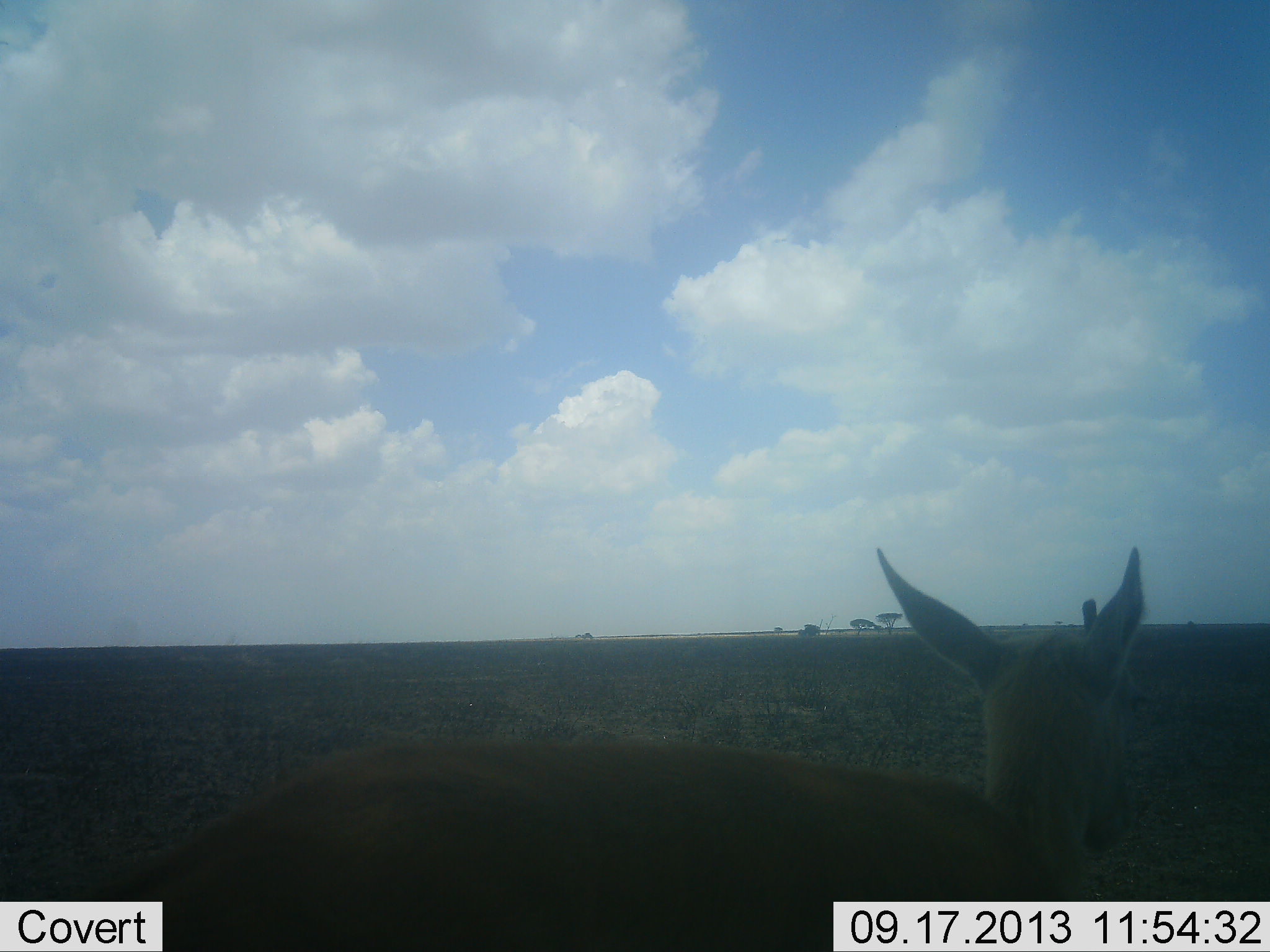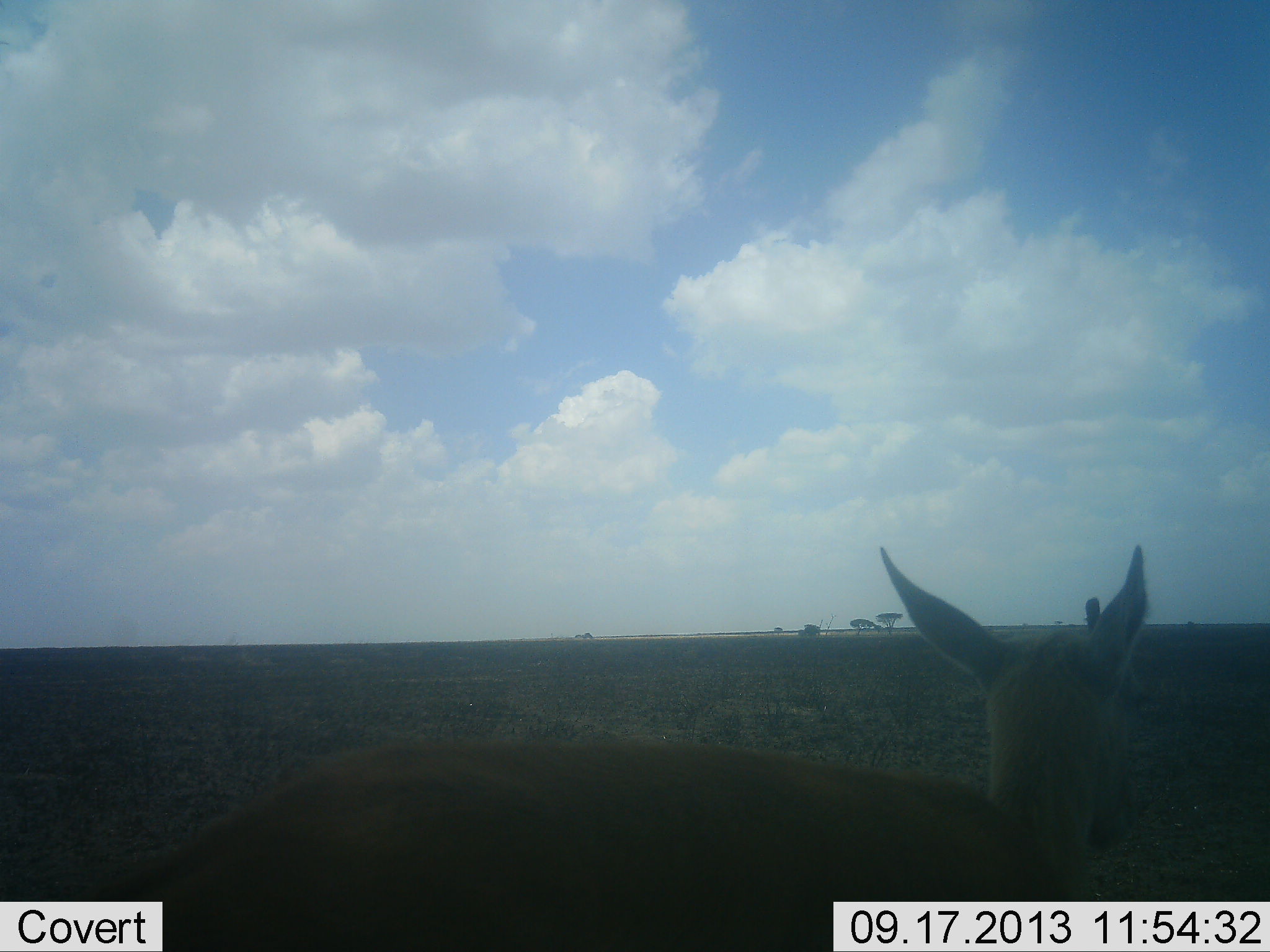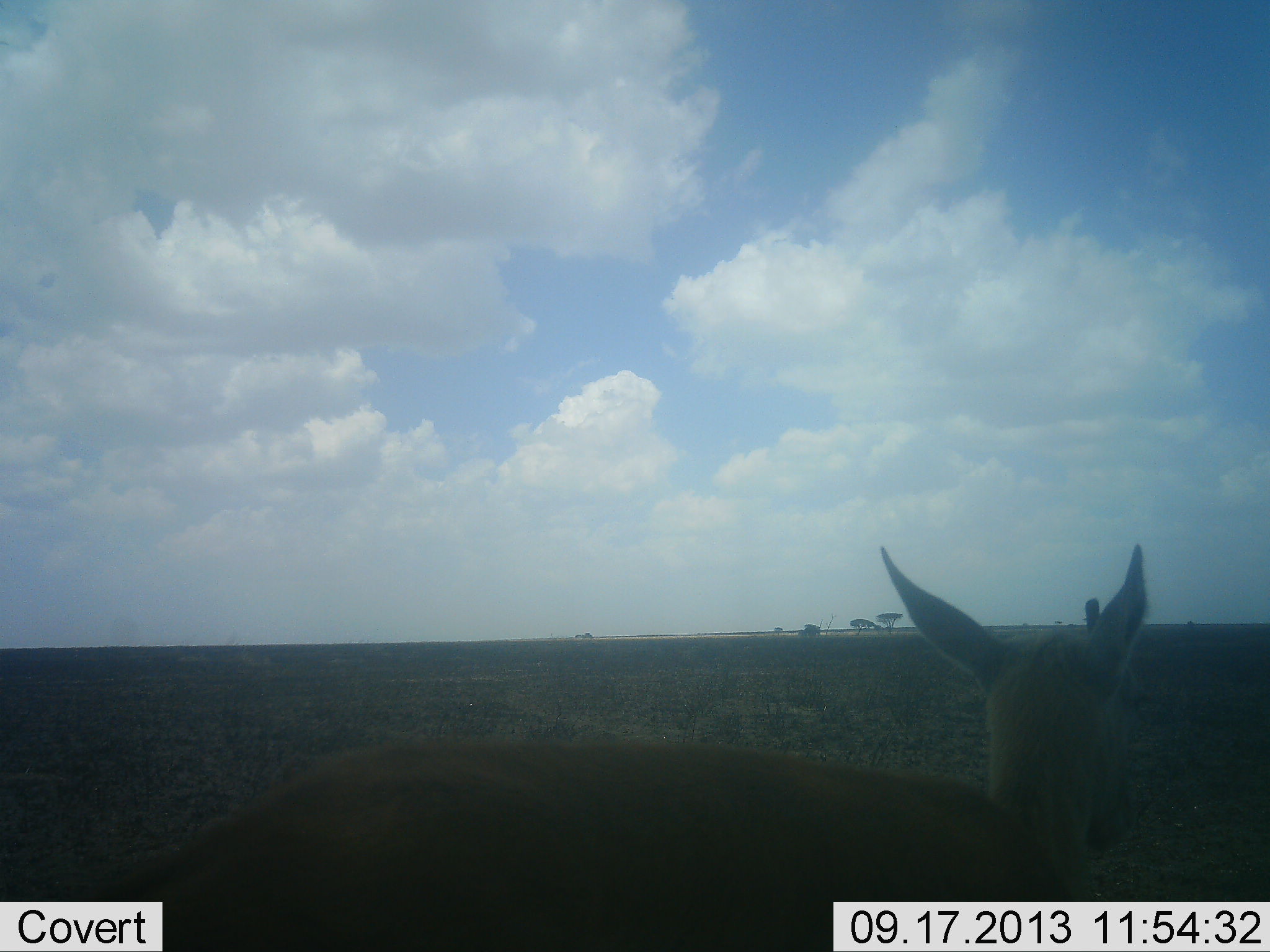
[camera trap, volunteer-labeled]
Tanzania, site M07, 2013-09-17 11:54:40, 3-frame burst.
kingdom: Animalia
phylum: Chordata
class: Mammalia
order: Artiodactyla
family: Bovidae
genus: Eudorcas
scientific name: Eudorcas thomsonii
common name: thomson's gazelle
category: gazellethomsons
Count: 1.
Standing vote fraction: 100%.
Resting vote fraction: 0%.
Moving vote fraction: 0%.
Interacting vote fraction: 0%.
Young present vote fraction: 8%.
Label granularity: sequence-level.